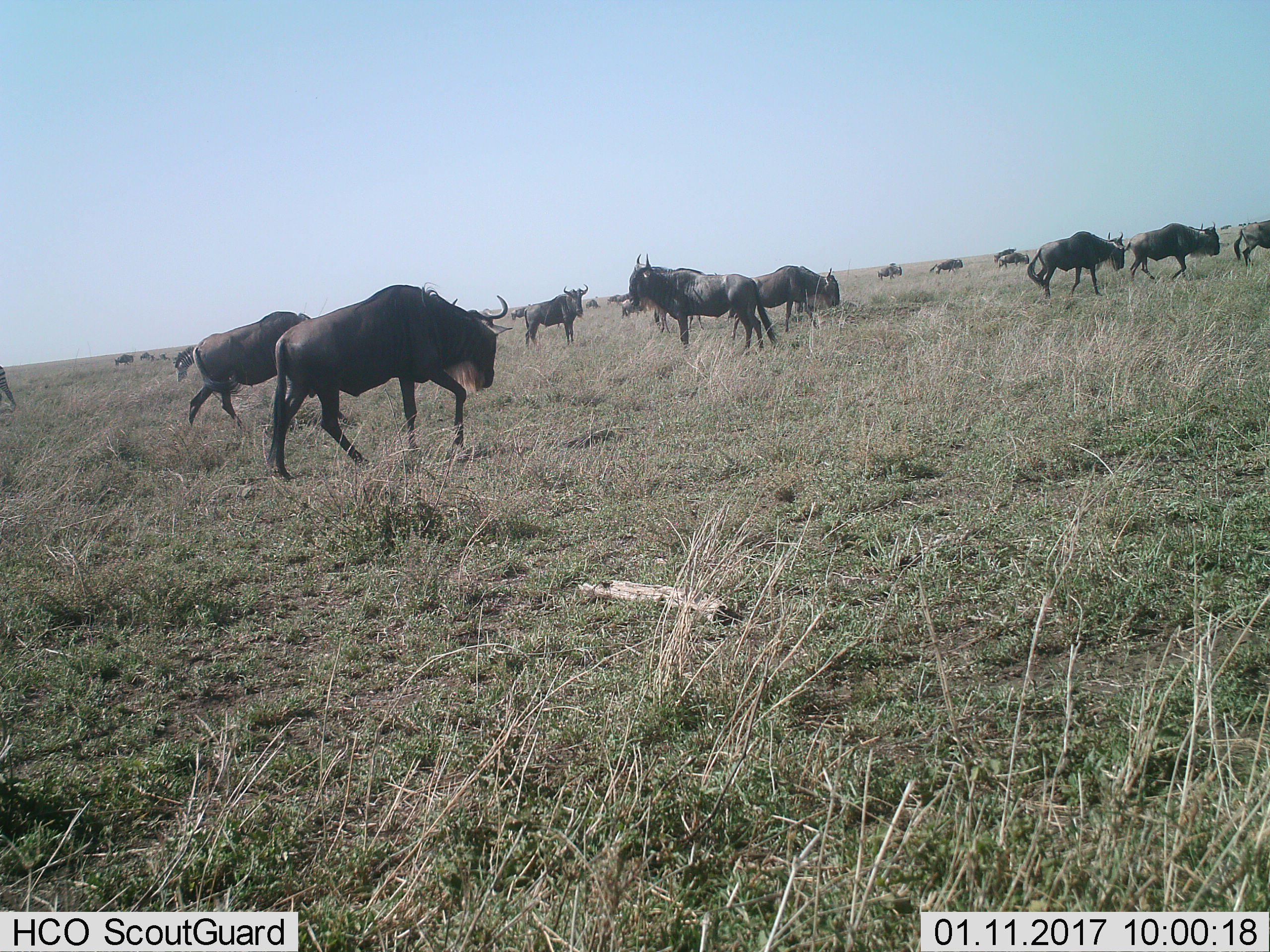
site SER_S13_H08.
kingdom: Animalia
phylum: Chordata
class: Mammalia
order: Artiodactyla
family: Bovidae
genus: Connochaetes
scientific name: Connochaetes taurinus taurinus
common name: blue wildebeest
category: wildebeestblue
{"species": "wildebeestblue (blue wildebeest) (Connochaetes taurinus taurinus)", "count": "11-50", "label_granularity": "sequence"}